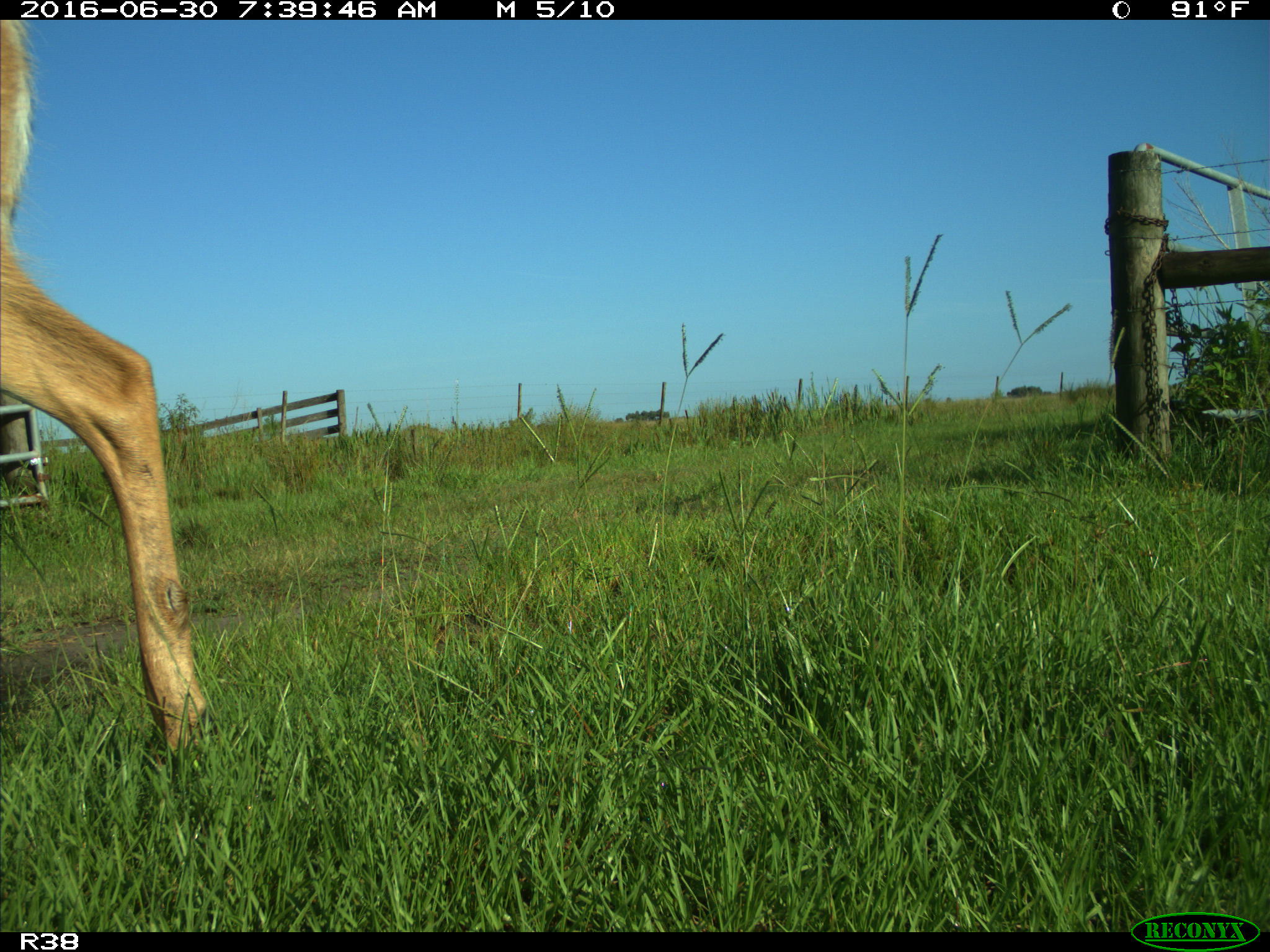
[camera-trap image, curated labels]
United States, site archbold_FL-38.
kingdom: Animalia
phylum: Chordata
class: Mammalia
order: Artiodactyla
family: Cervidae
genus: Odocoileus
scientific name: Odocoileus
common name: deer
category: unidentified deer